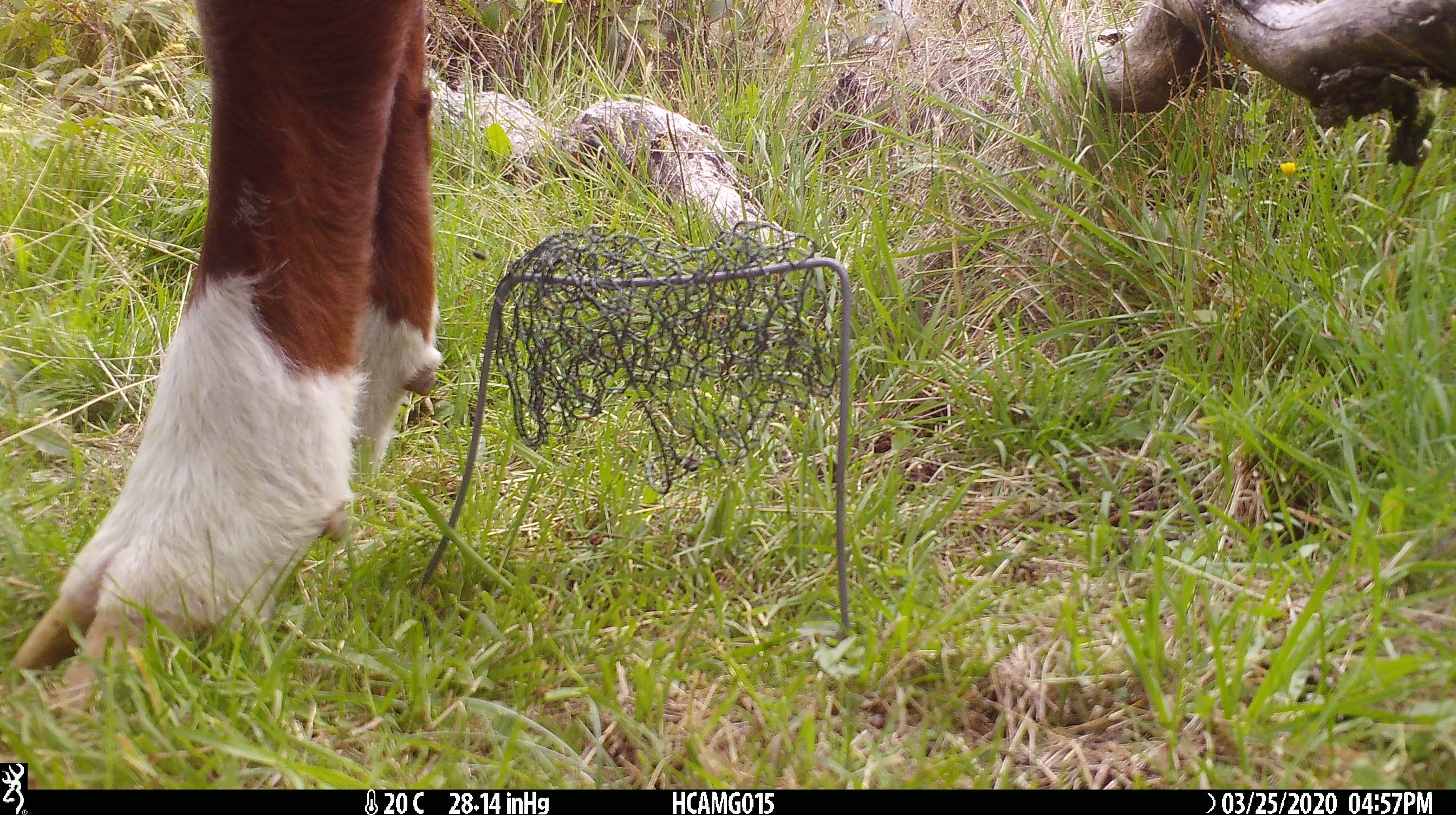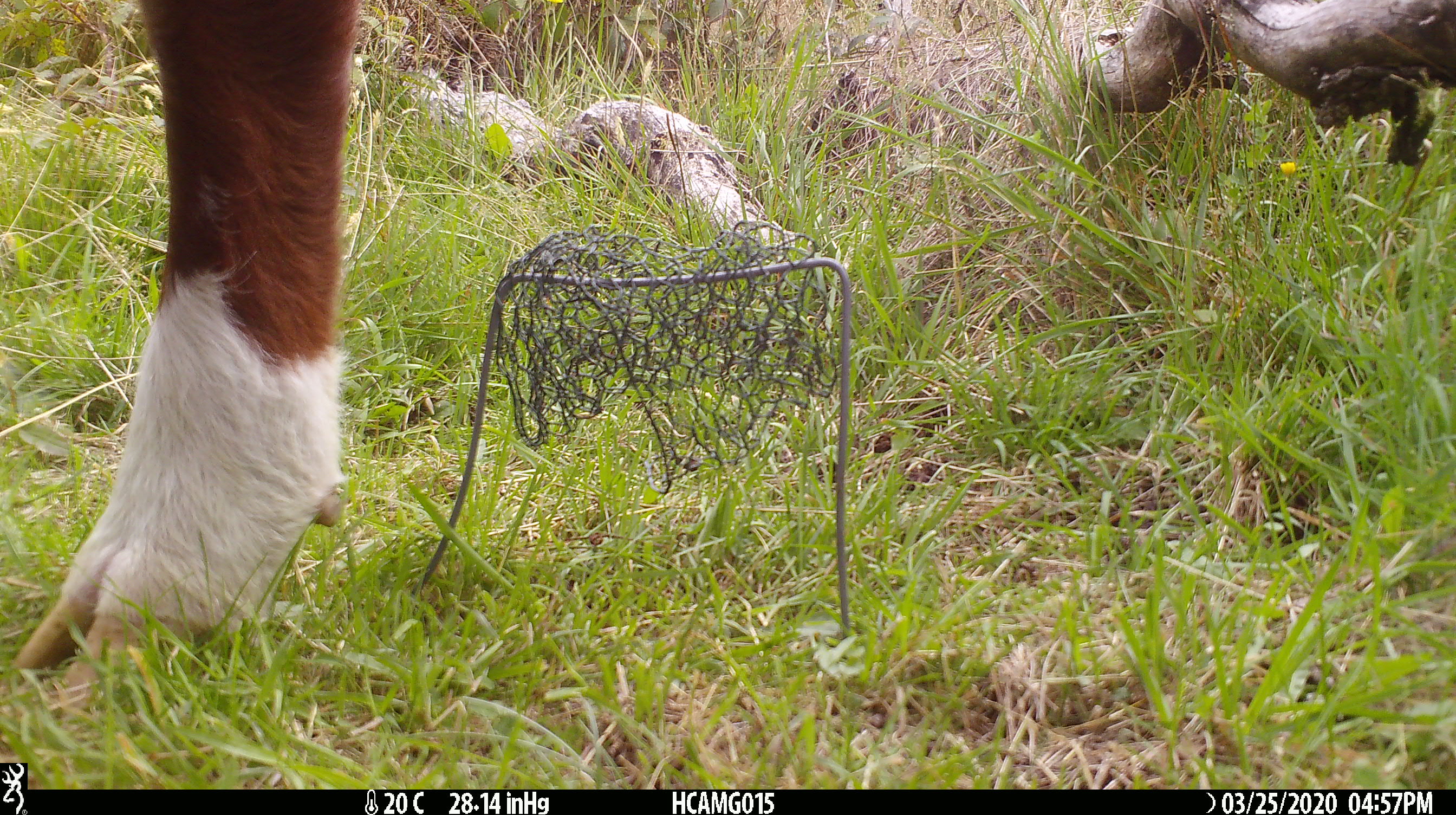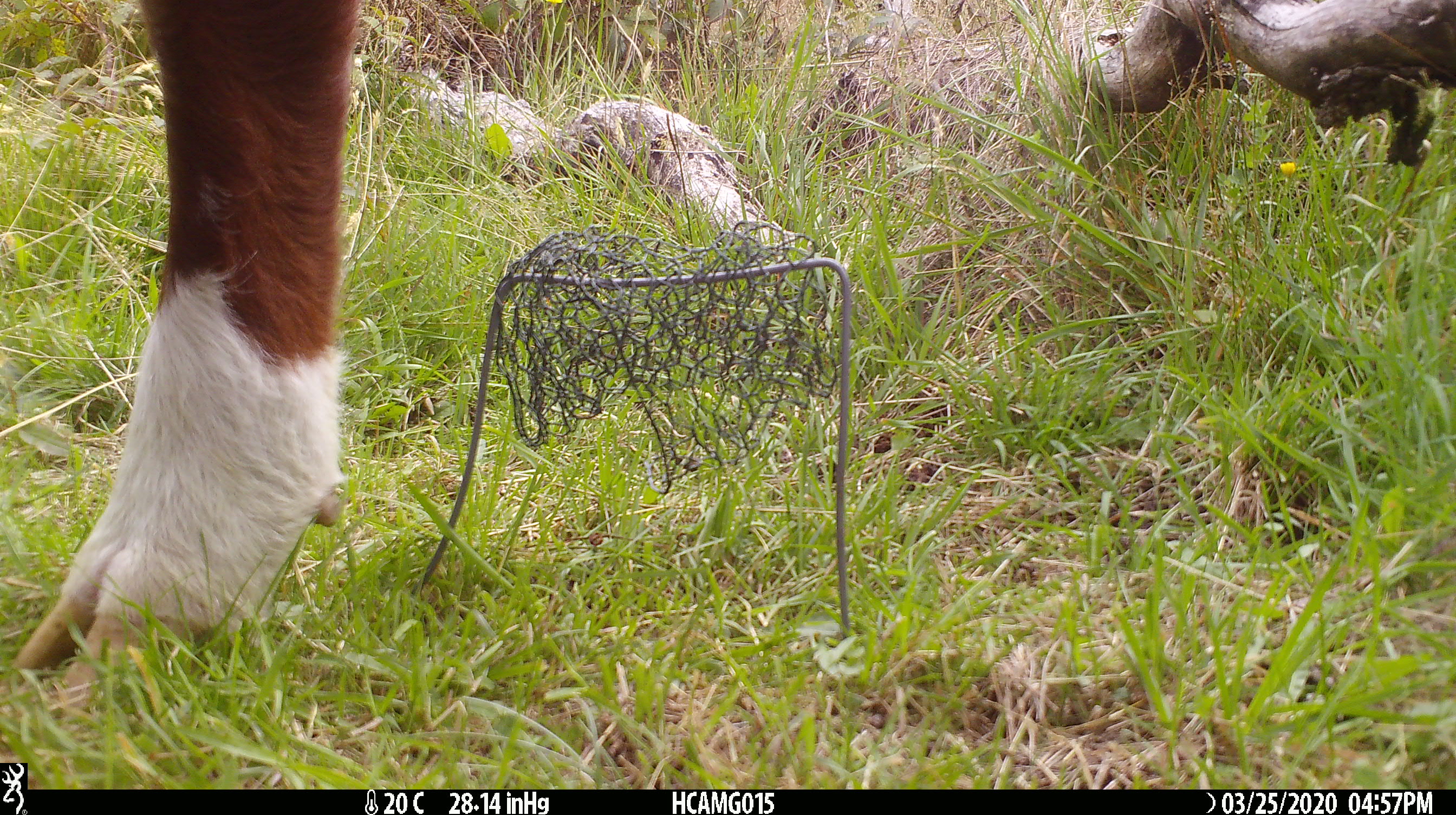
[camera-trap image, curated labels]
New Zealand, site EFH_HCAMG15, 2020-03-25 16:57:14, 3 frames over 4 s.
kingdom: Animalia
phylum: Chordata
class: Mammalia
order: Artiodactyla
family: Bovidae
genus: Bos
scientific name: Bos taurus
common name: domestic cow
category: cow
Cow (domestic cow) (Bos taurus).